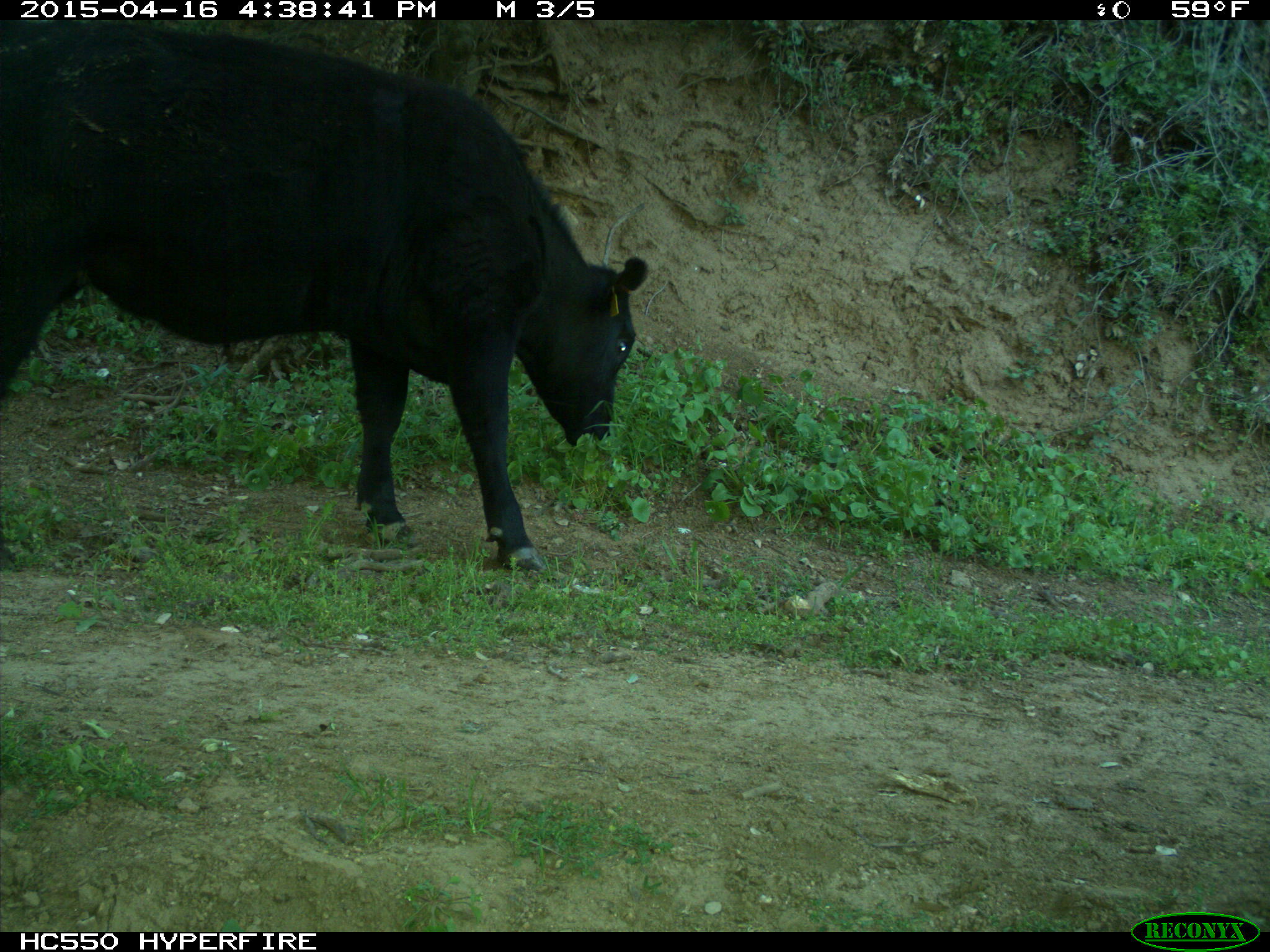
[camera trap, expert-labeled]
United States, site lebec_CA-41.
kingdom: Animalia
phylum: Chordata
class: Mammalia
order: Artiodactyla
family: Bovidae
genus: Bos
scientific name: Bos taurus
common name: domestic cow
Bos taurus (domestic cow).